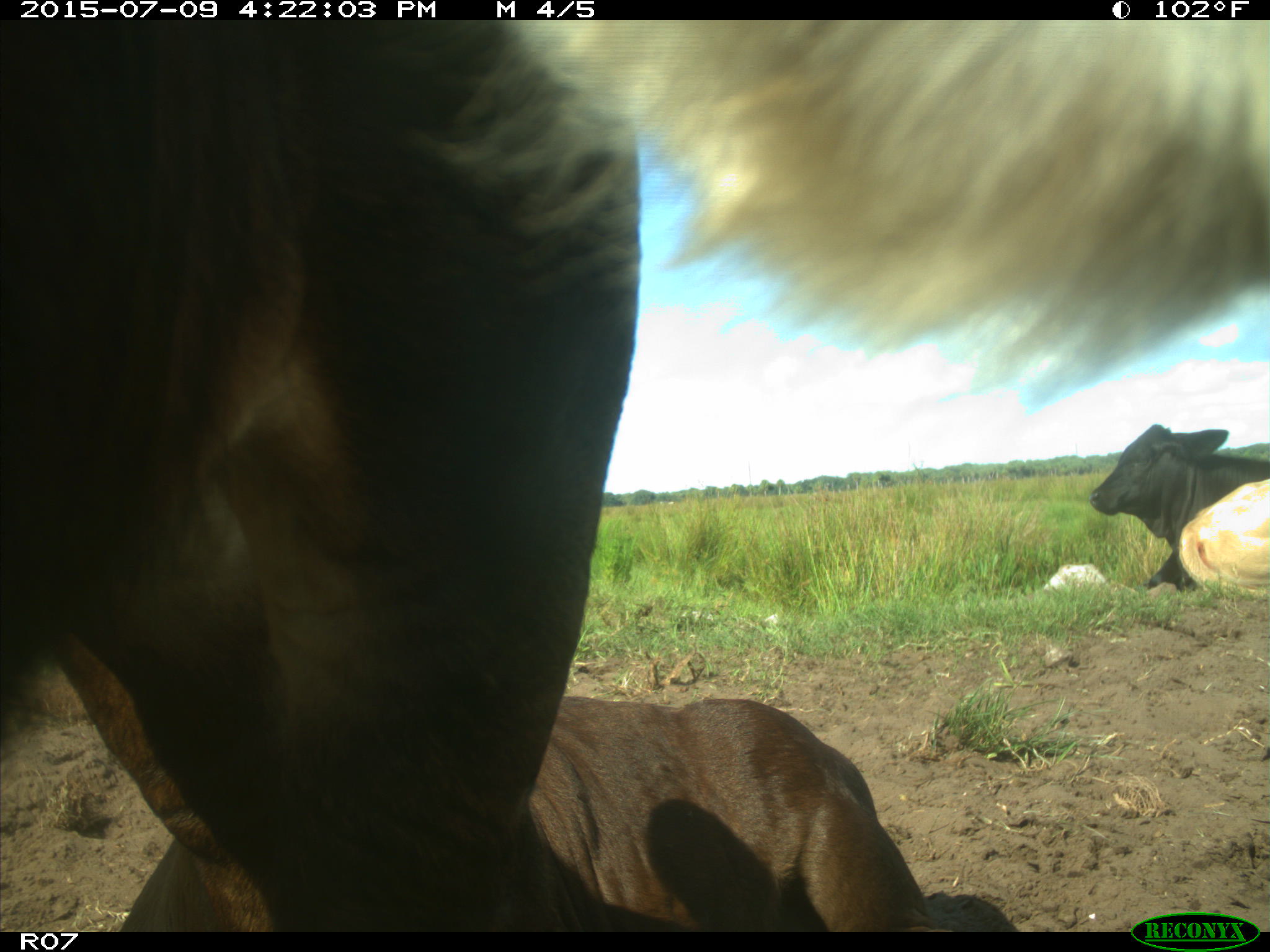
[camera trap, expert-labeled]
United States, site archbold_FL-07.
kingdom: Animalia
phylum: Chordata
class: Mammalia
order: Artiodactyla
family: Bovidae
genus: Bos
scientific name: Bos taurus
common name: domestic cow